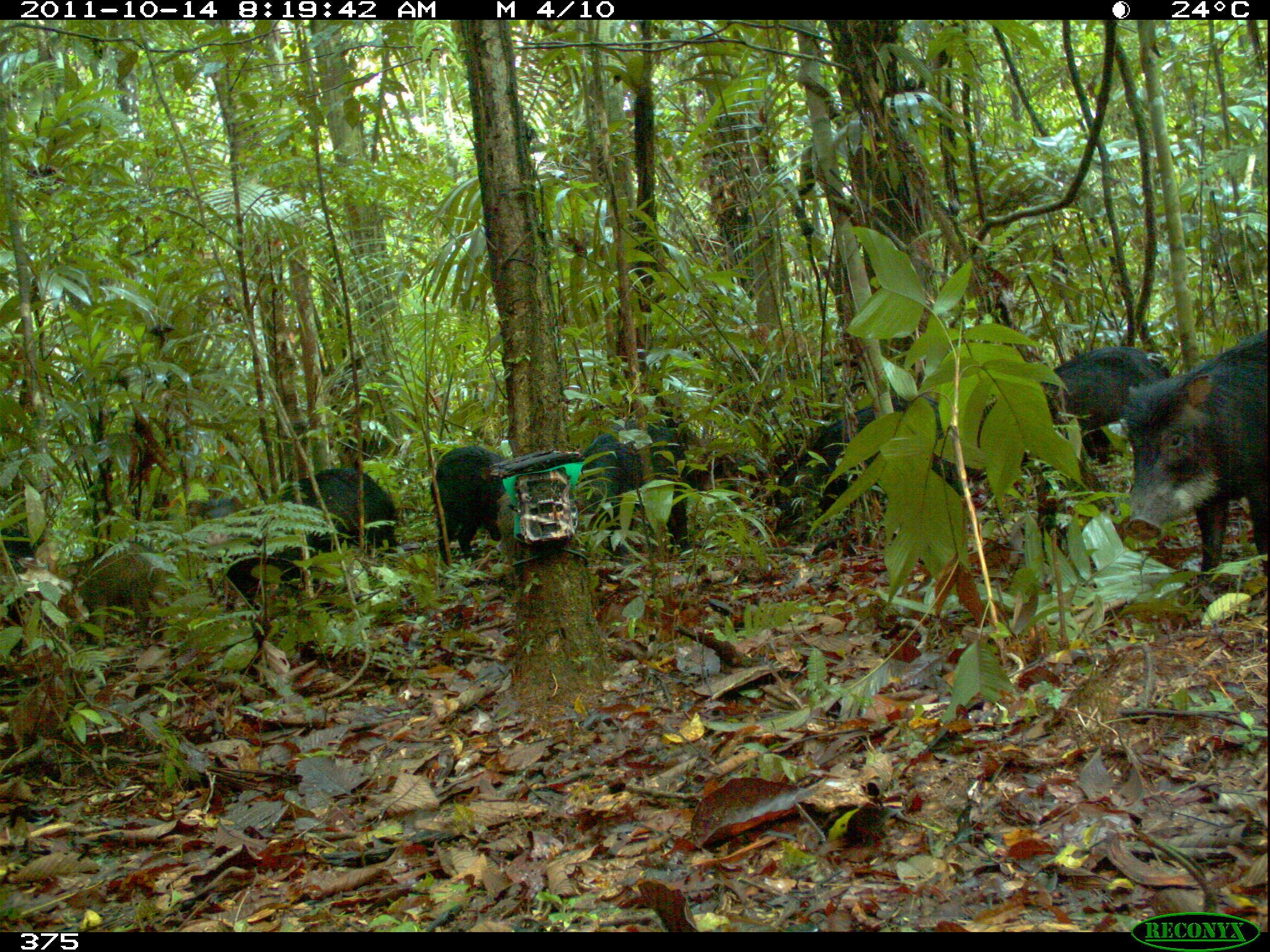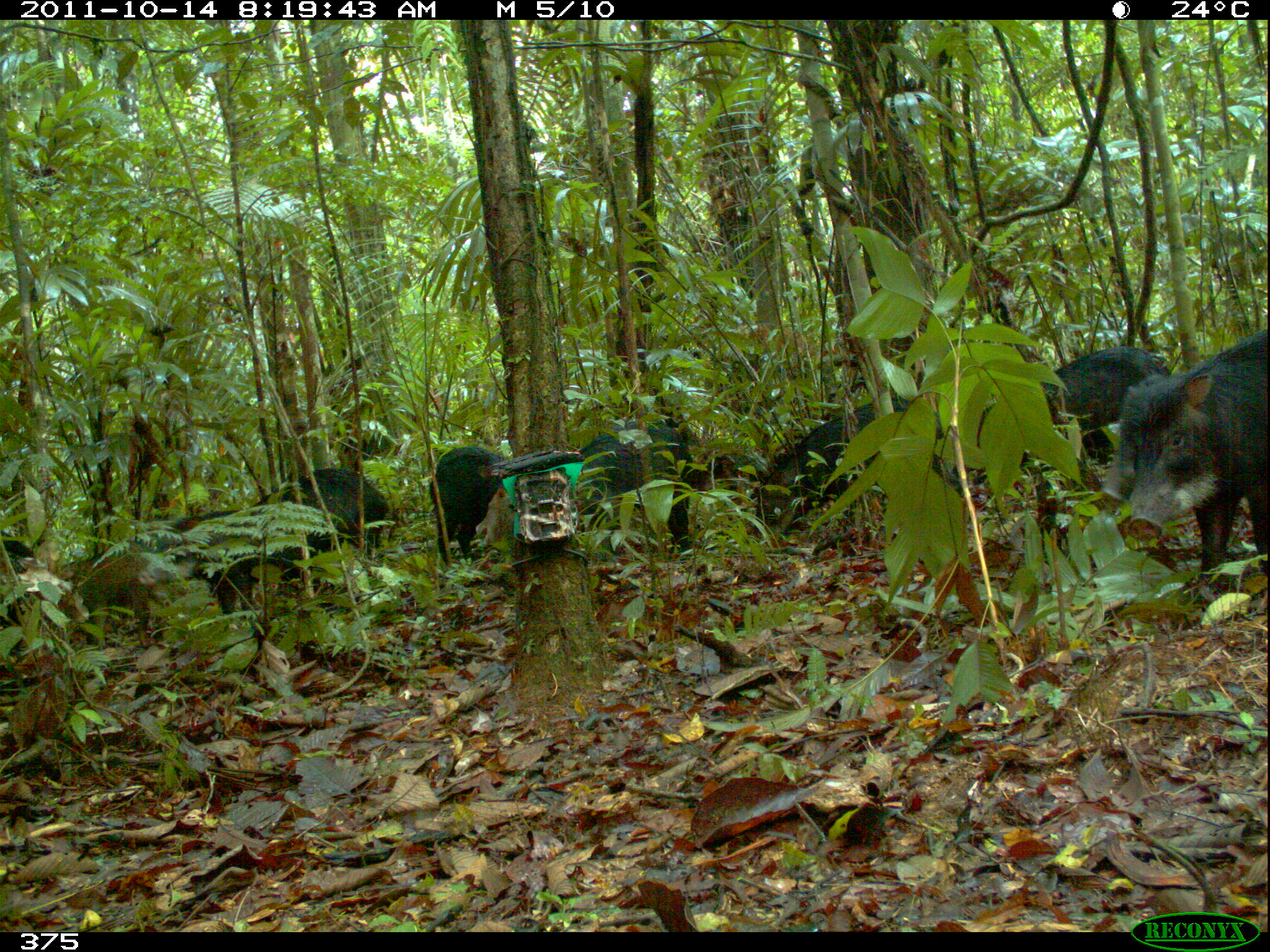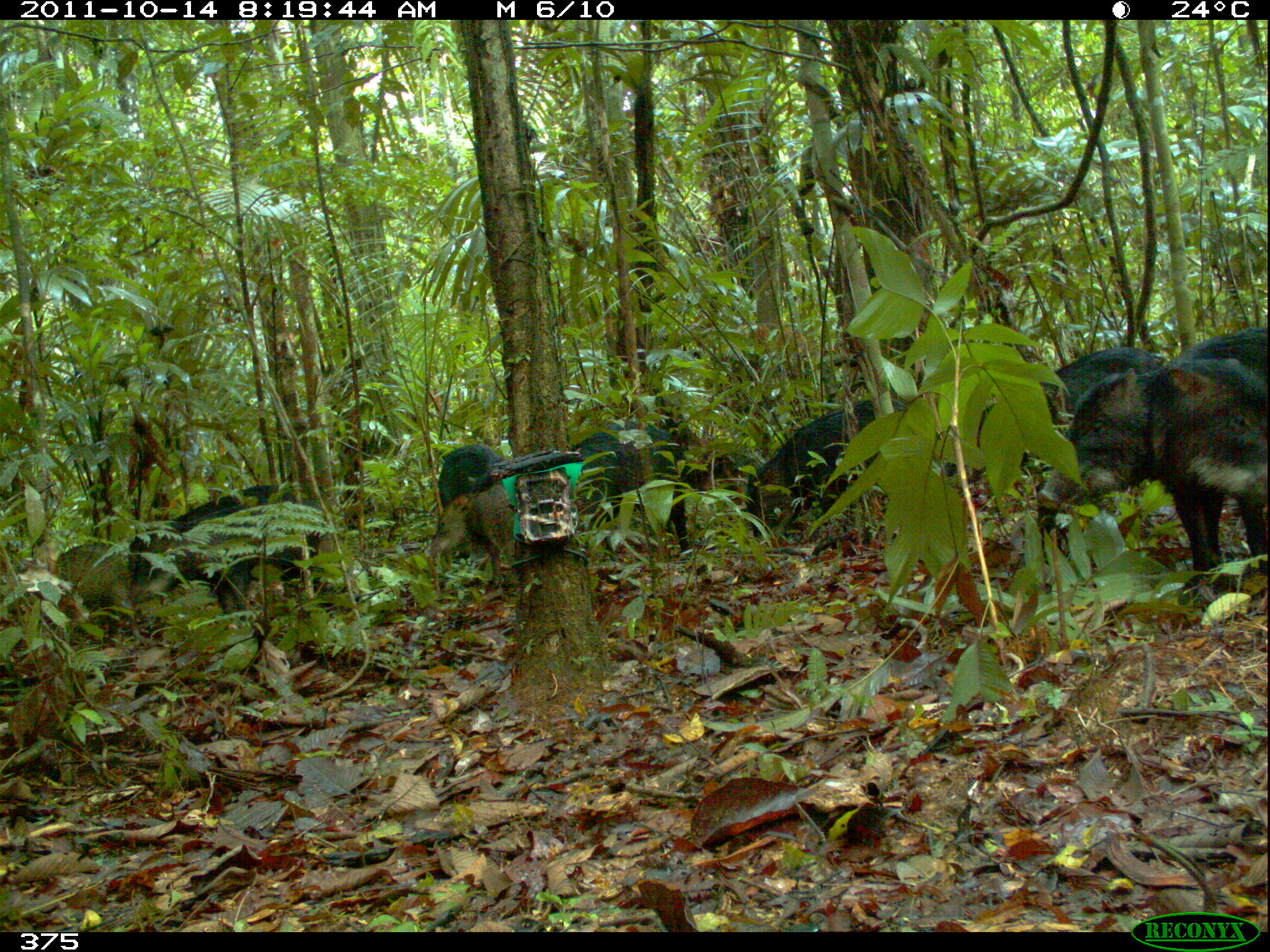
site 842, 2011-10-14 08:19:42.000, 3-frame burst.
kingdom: Animalia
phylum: Chordata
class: Mammalia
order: Artiodactyla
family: Tayassuidae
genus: Tayassu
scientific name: Tayassu pecari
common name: white-lipped peccary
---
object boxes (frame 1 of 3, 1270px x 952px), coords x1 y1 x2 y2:
tayassu pecari: 1118 322 1270 591; 949 344 1173 484; 772 395 982 538; 239 465 400 591; 575 418 689 557; 62 540 175 651; 427 444 511 565; 671 447 770 539; 190 495 260 613; 0 530 39 624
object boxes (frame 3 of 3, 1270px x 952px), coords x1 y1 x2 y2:
tayassu pecari: 1032 327 1270 517; 941 344 1165 493; 1146 354 1268 623; 742 395 958 538; 122 479 319 623; 564 418 691 561; 427 441 511 565; 671 452 766 553; 438 481 522 562; 55 542 132 620